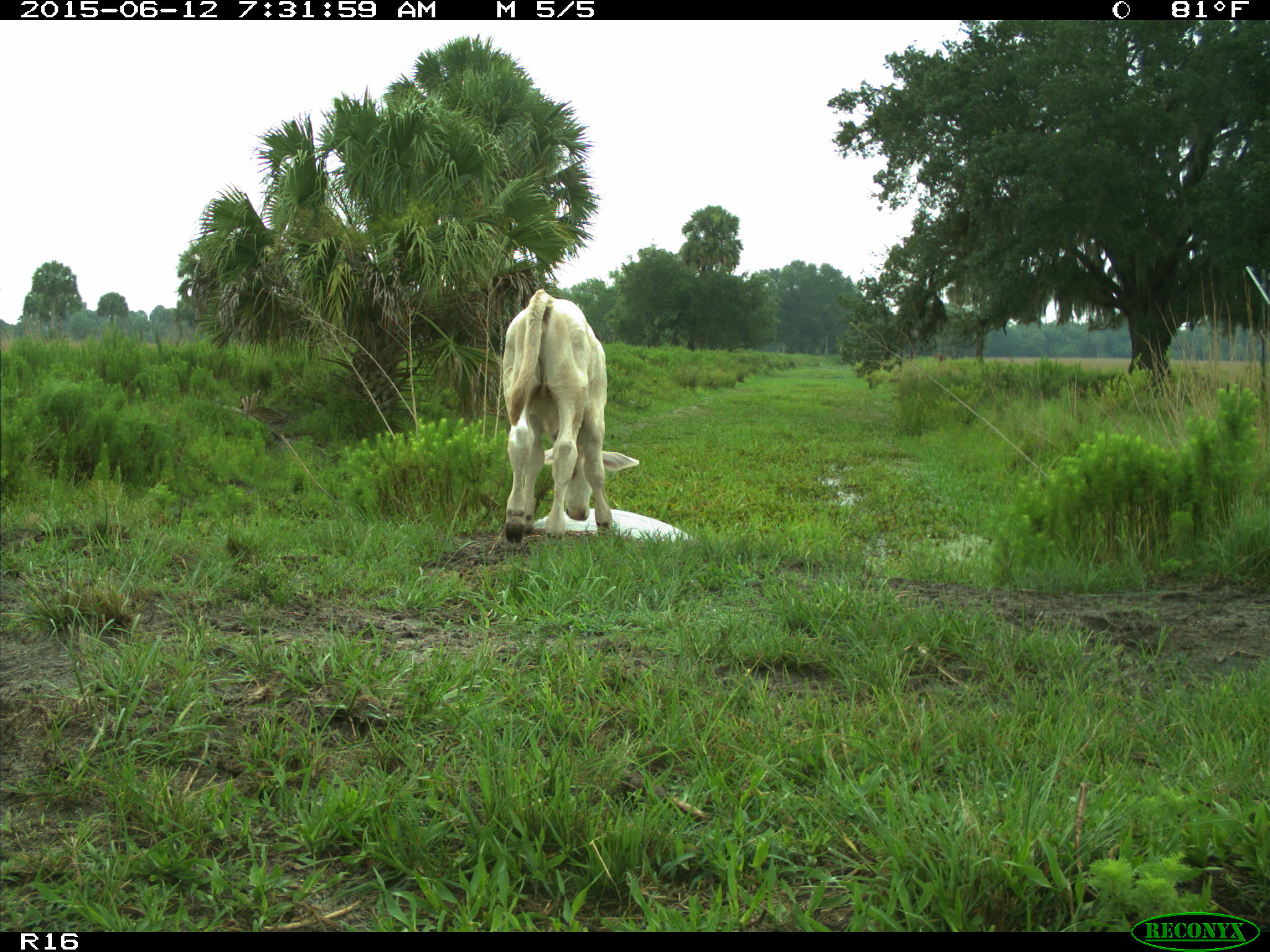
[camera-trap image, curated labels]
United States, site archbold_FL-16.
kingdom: Animalia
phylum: Chordata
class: Mammalia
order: Artiodactyla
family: Bovidae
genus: Bos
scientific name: Bos taurus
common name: domestic cow